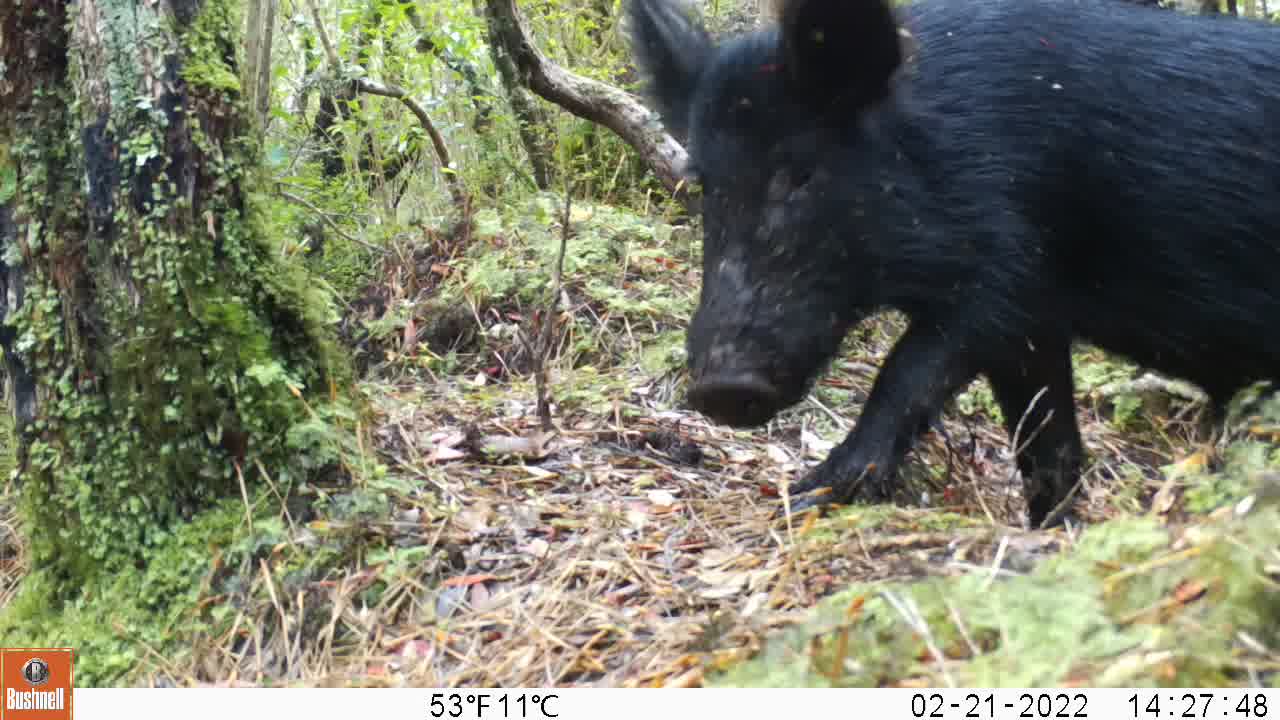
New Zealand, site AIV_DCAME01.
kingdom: Animalia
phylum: Chordata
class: Mammalia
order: Artiodactyla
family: Suidae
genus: Sus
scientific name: Sus scrofa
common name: pig